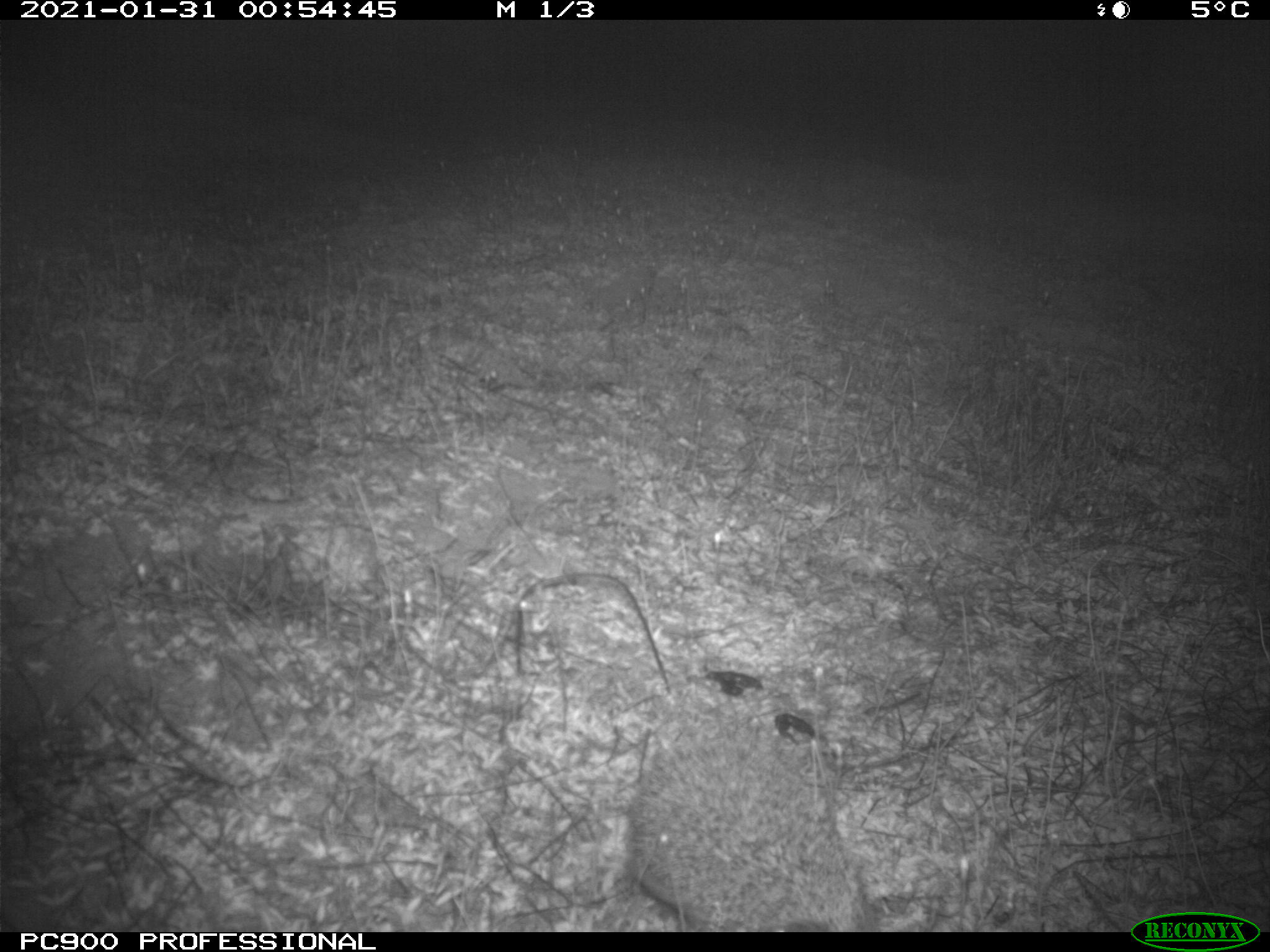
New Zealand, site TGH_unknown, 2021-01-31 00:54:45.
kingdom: Animalia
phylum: Chordata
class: Mammalia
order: Eulipotyphla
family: Erinaceidae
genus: Erinaceus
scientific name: Erinaceus europaeus europaeus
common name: european hedgehog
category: hedgehog